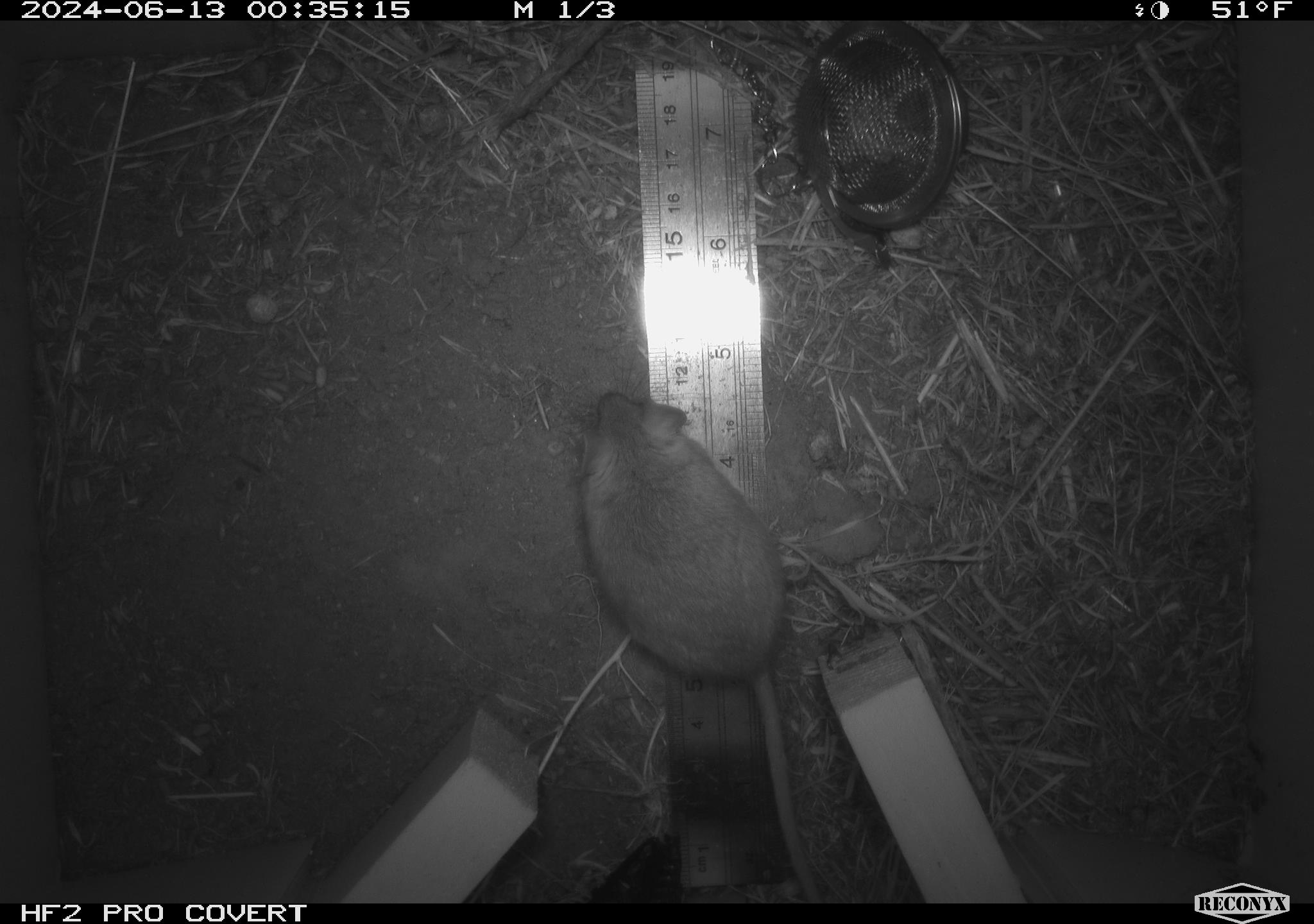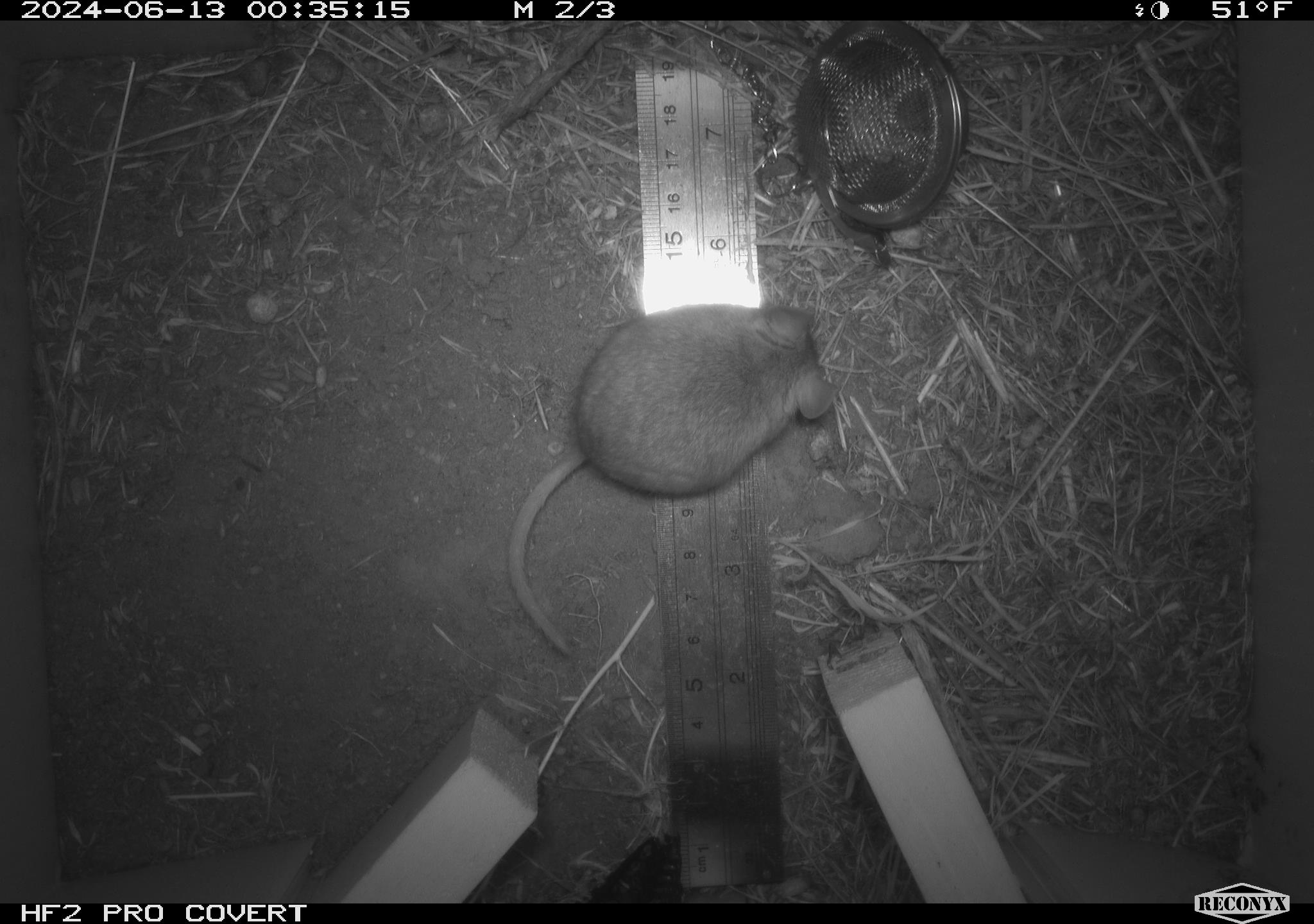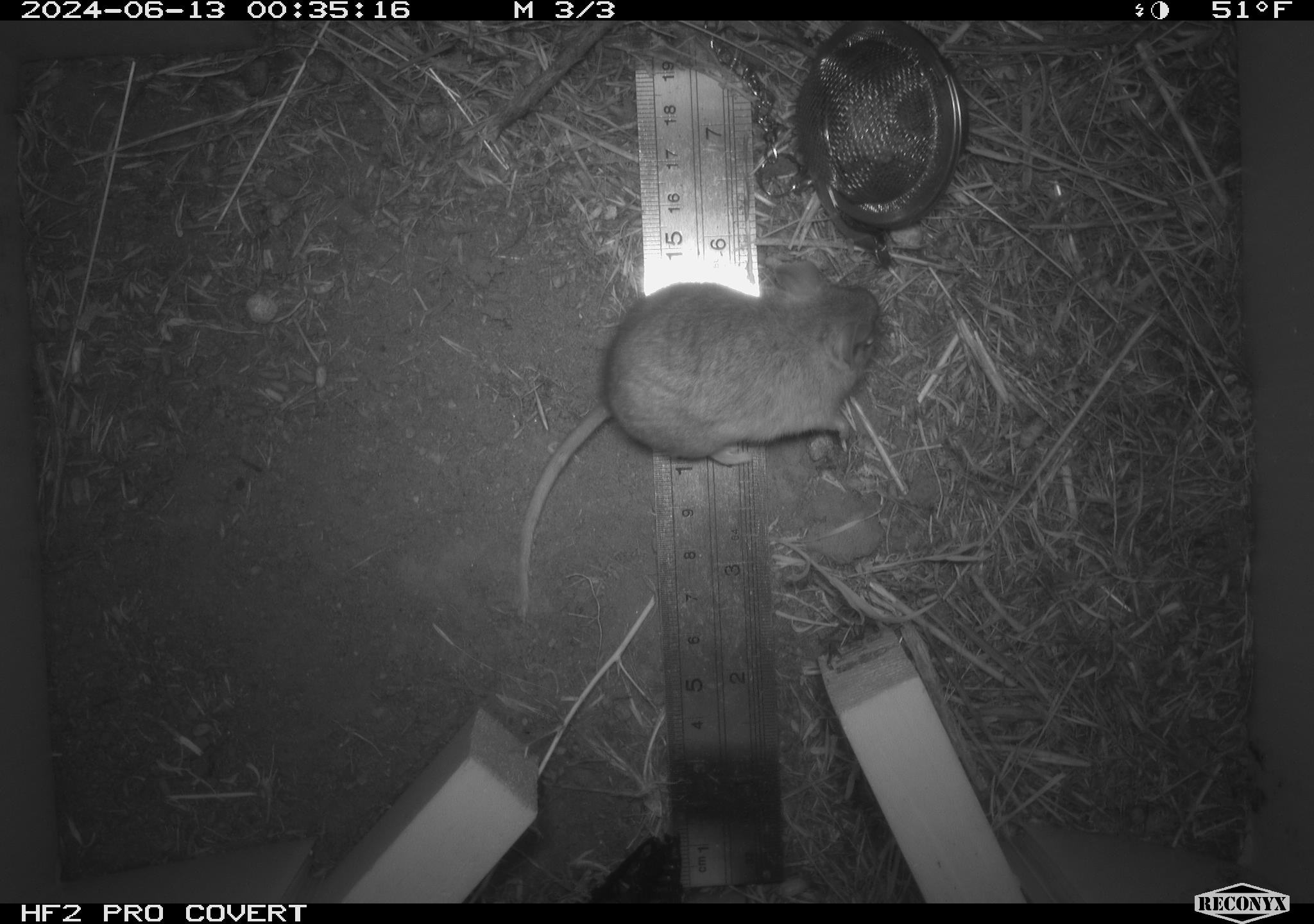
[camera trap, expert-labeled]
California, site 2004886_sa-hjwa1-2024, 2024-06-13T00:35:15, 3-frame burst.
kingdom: Animalia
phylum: Chordata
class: Mammalia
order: Rodentia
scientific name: Rodentia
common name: rodent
Rodent (Rodentia).